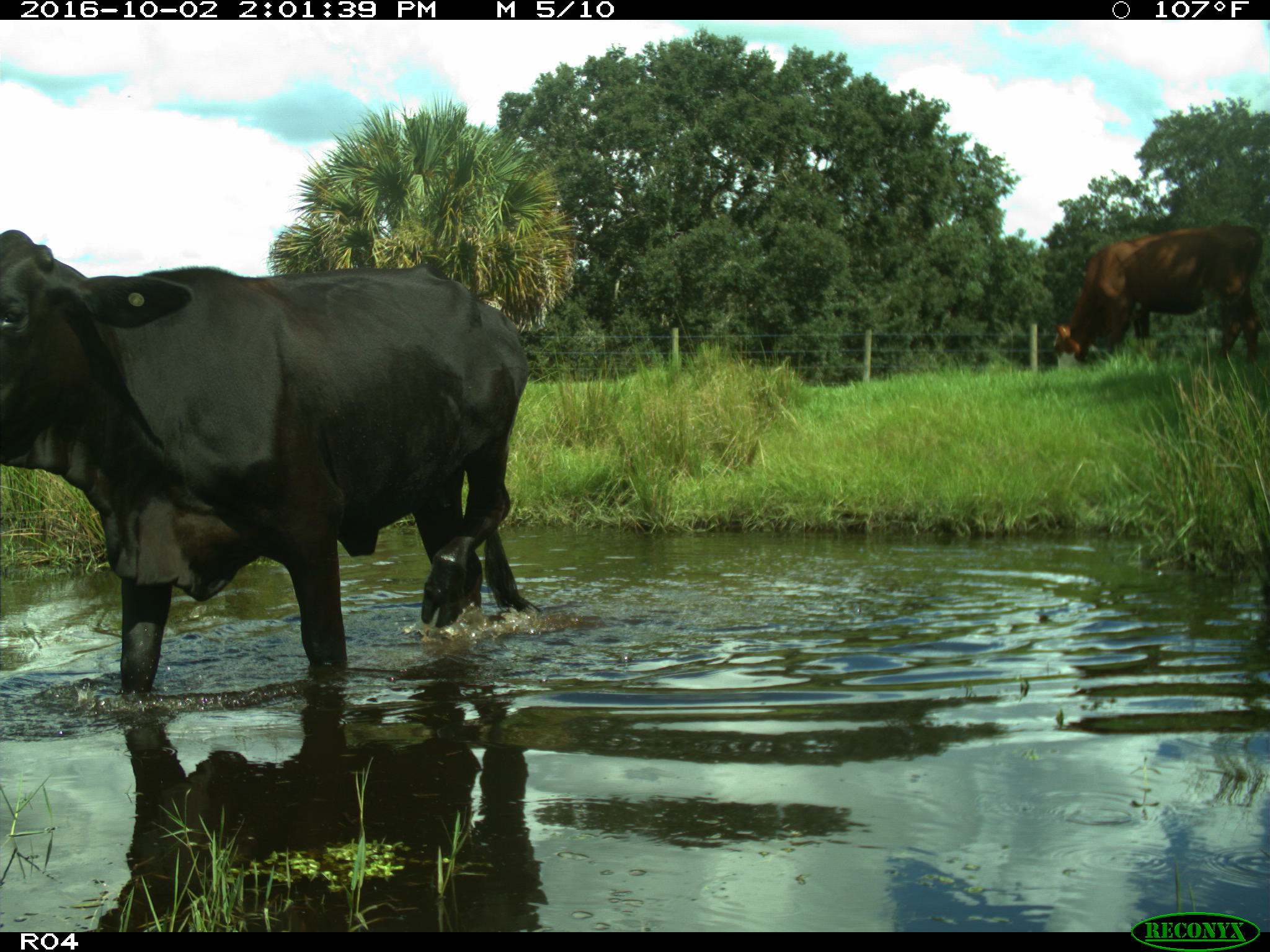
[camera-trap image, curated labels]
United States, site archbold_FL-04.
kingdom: Animalia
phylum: Chordata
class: Mammalia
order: Artiodactyla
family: Bovidae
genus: Bos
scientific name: Bos taurus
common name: domestic cow